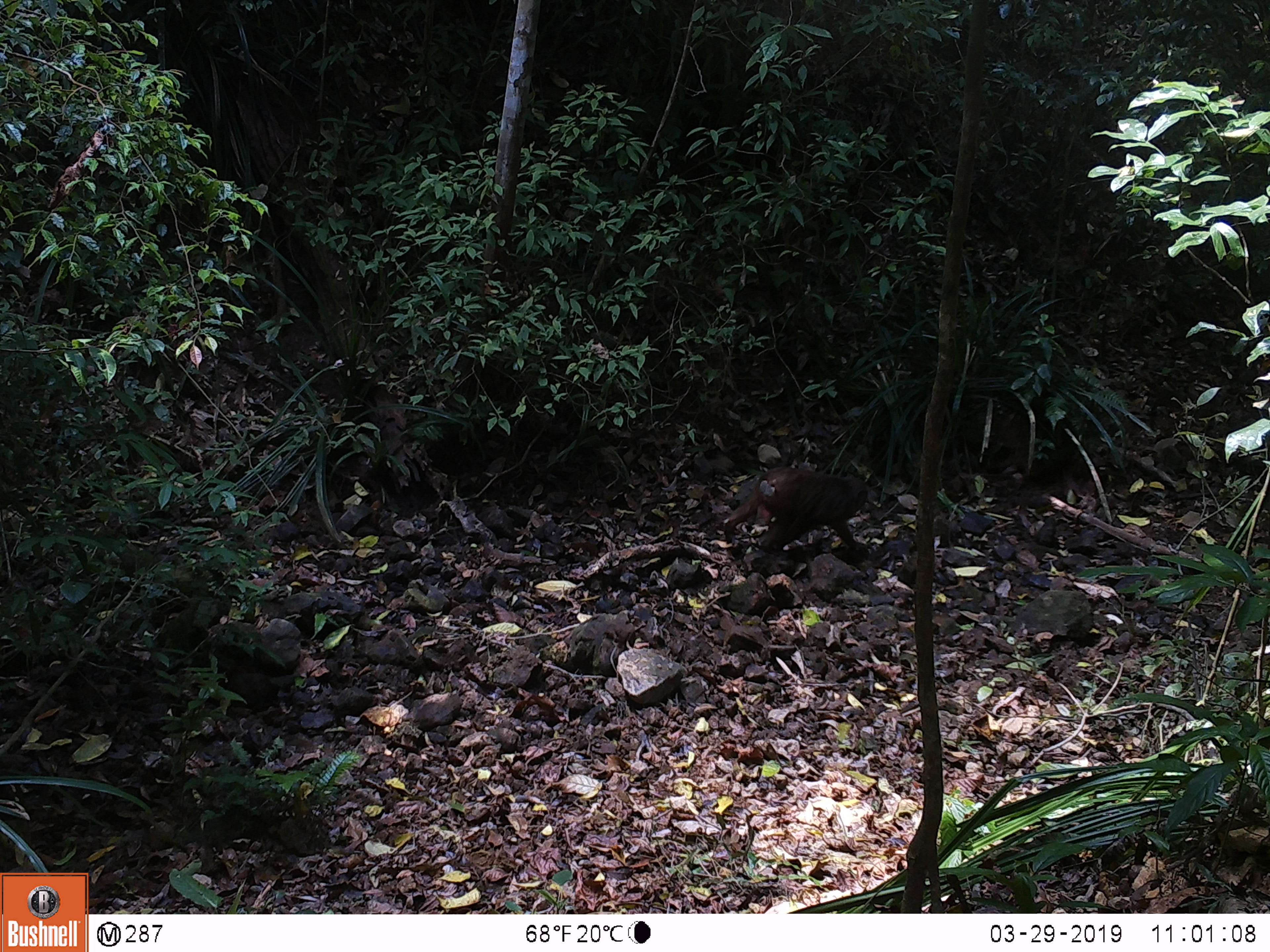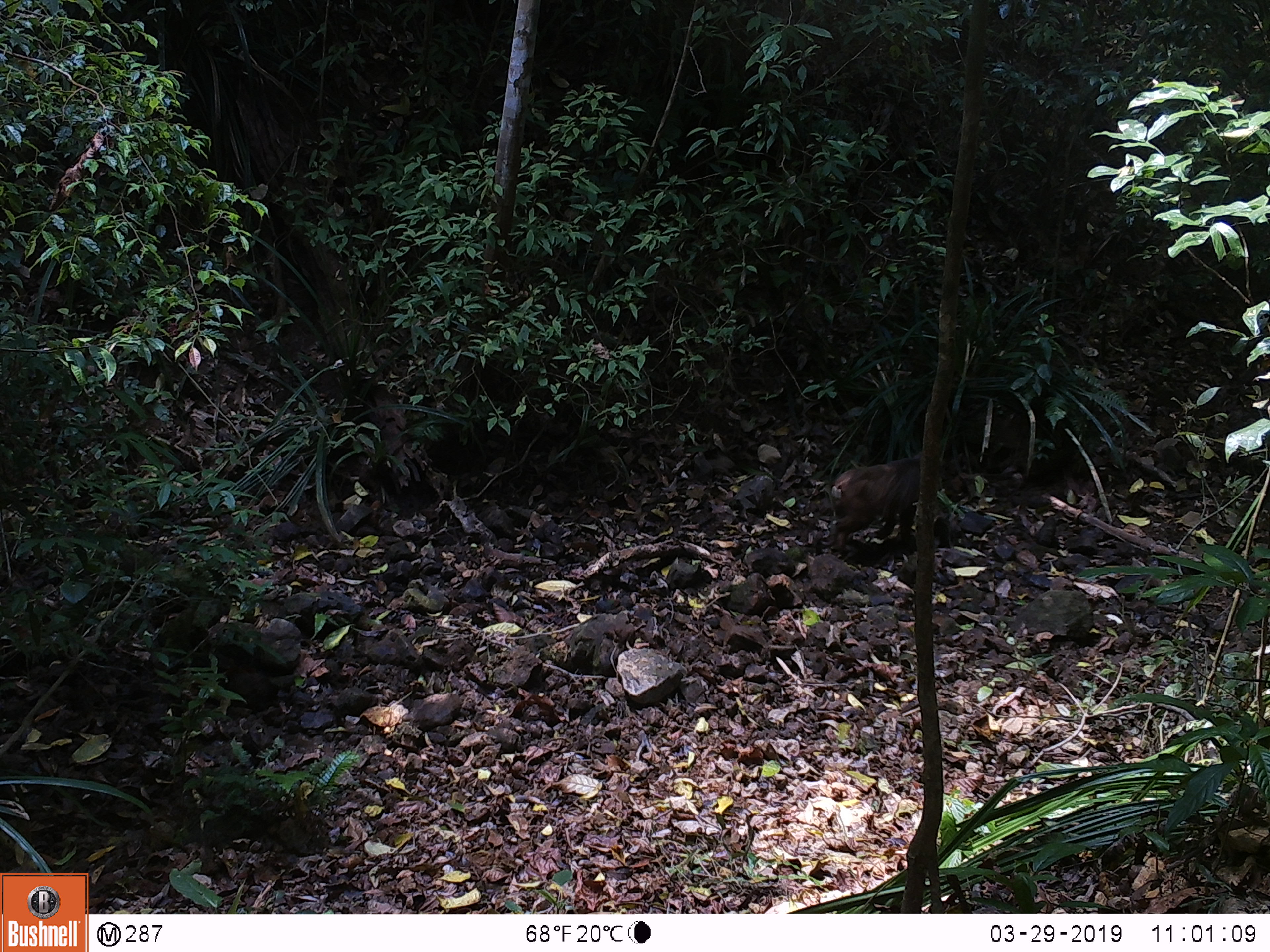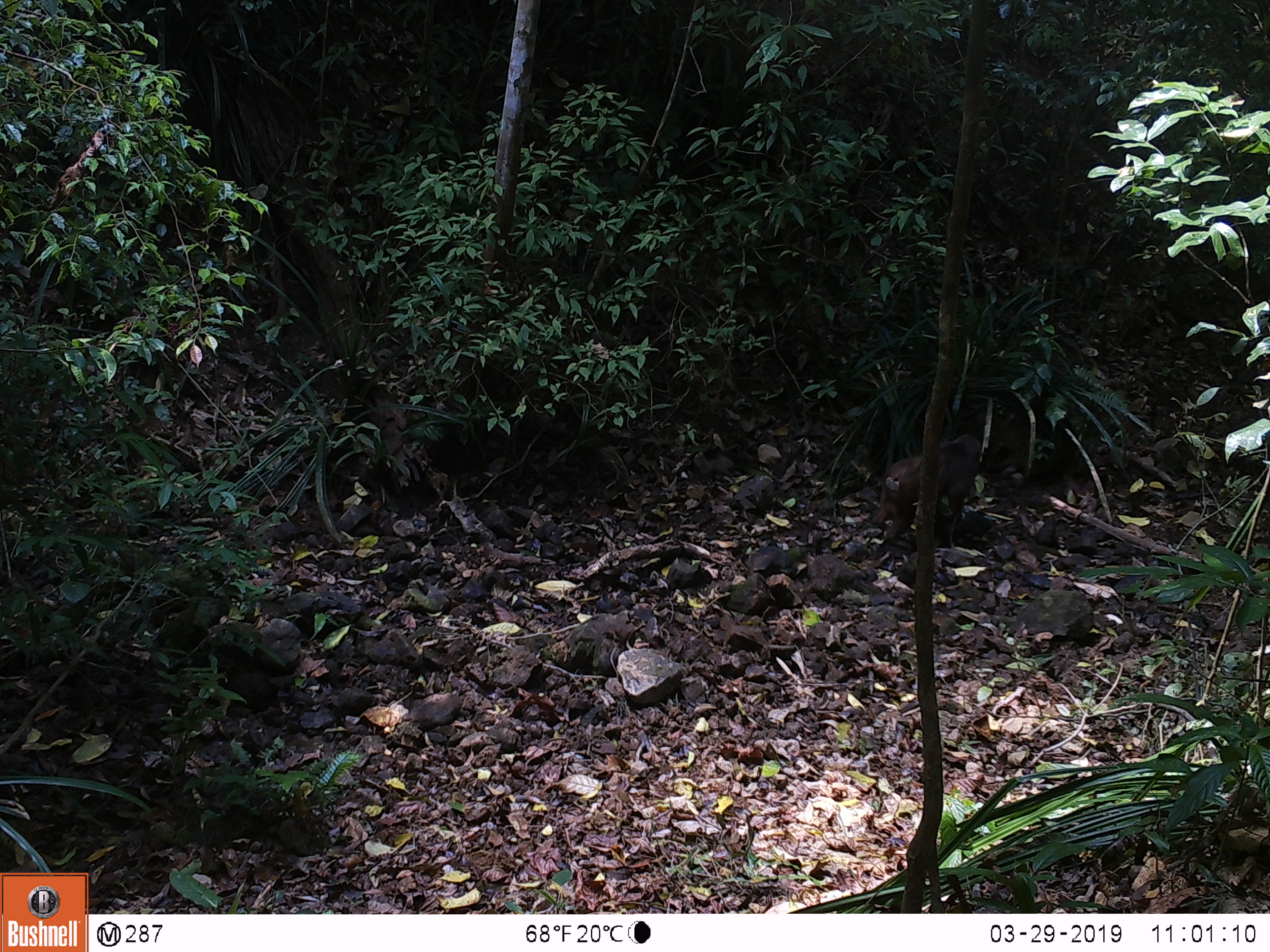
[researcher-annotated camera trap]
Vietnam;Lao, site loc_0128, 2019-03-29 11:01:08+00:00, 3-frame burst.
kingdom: Animalia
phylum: Chordata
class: Mammalia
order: Primates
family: Cercopithecidae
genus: Macaca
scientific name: Macaca arctoides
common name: stump-tailed macaque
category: stump tailed macaque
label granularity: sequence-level